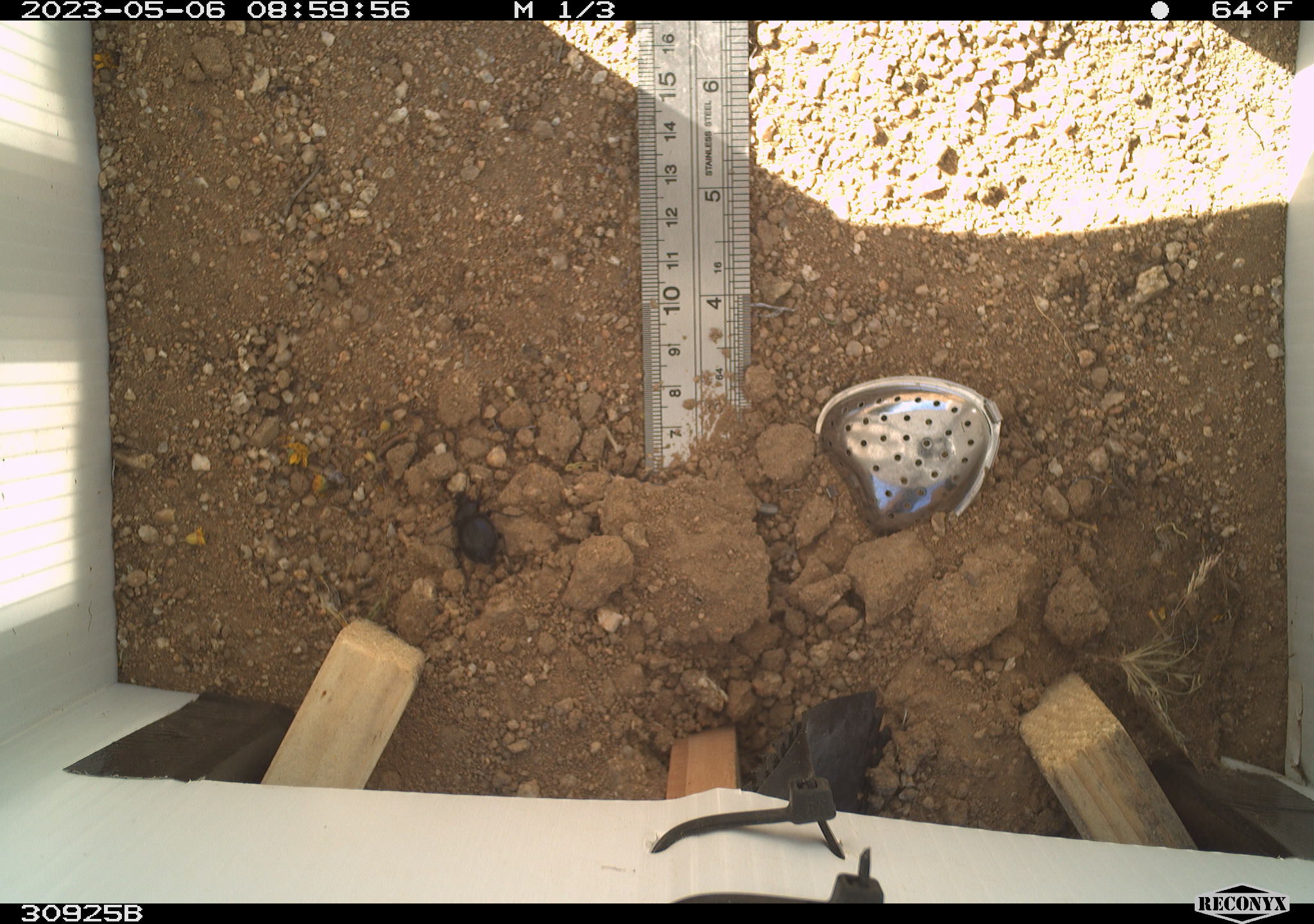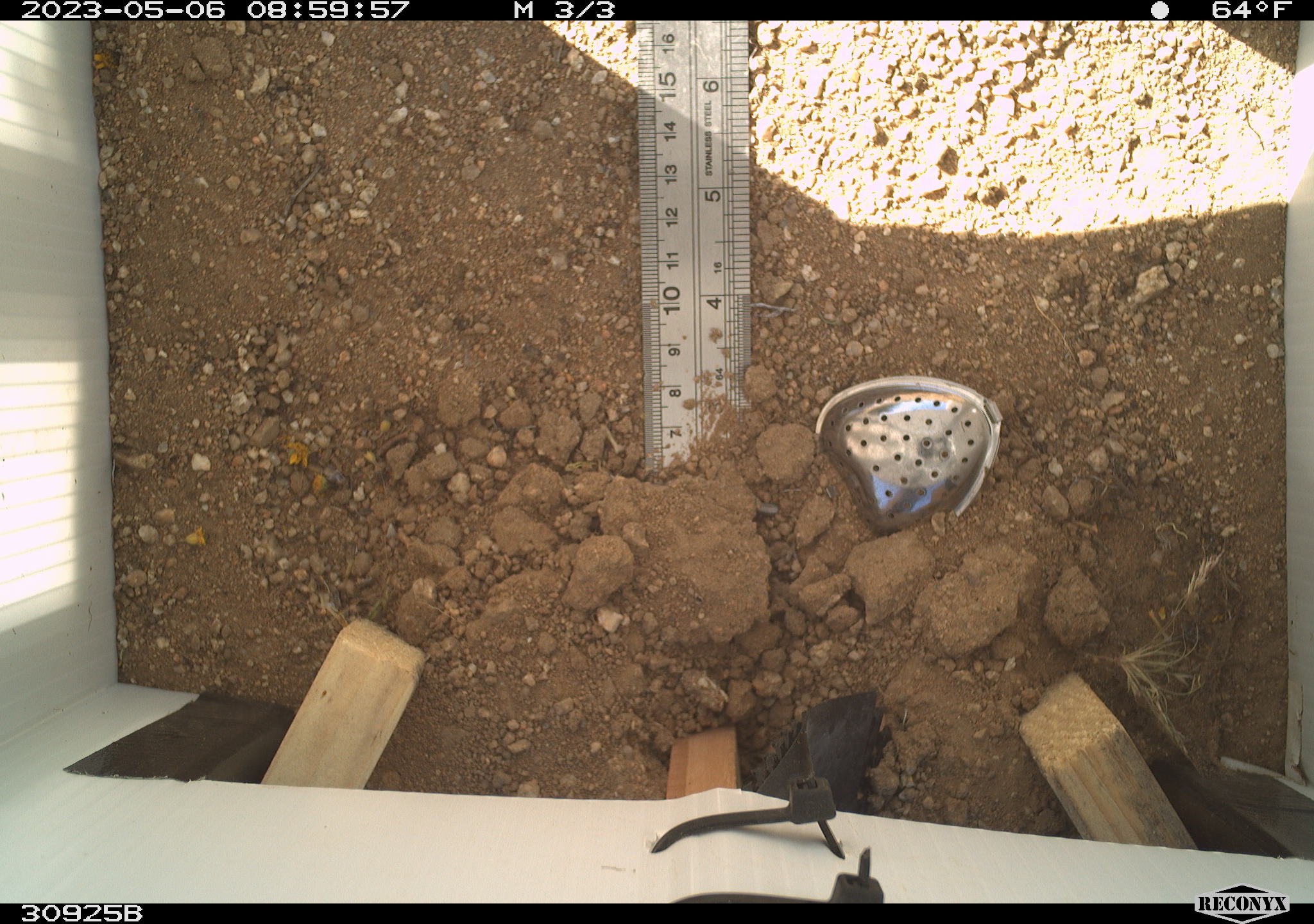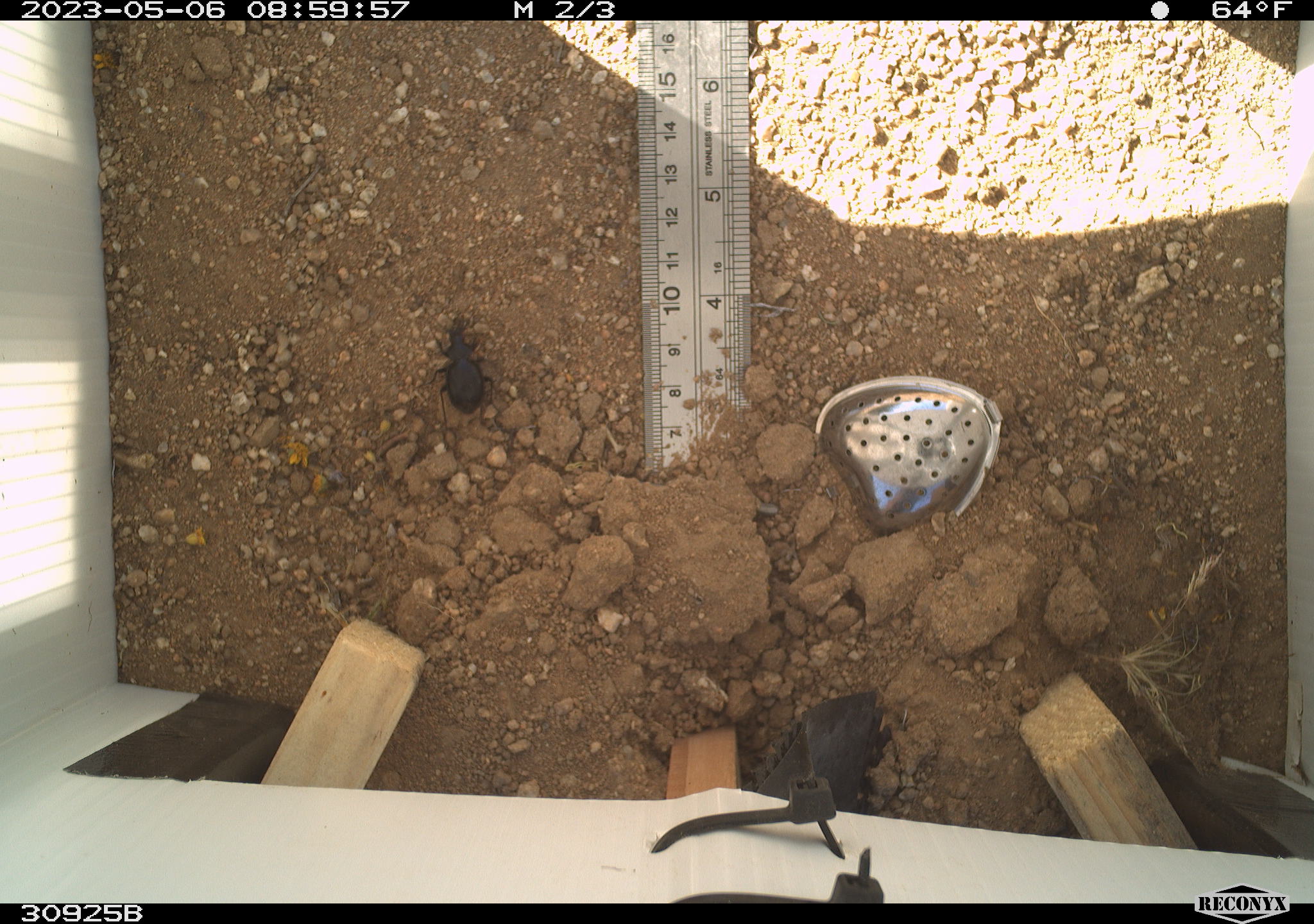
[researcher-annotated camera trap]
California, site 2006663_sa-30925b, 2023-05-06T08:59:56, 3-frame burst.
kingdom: Animalia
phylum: Arthropoda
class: Insecta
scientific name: Insecta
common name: insect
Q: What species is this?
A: Insect (Insecta).